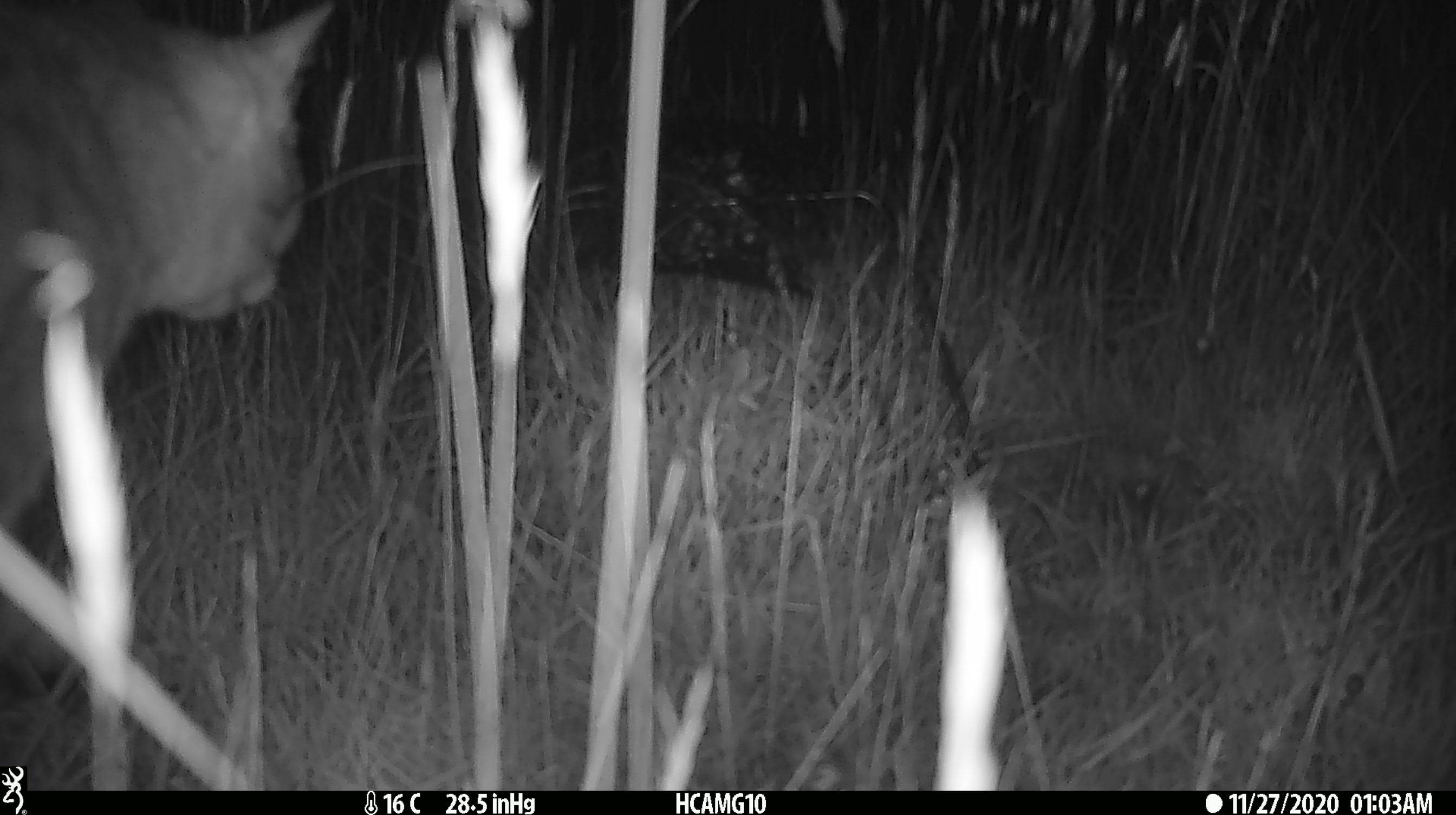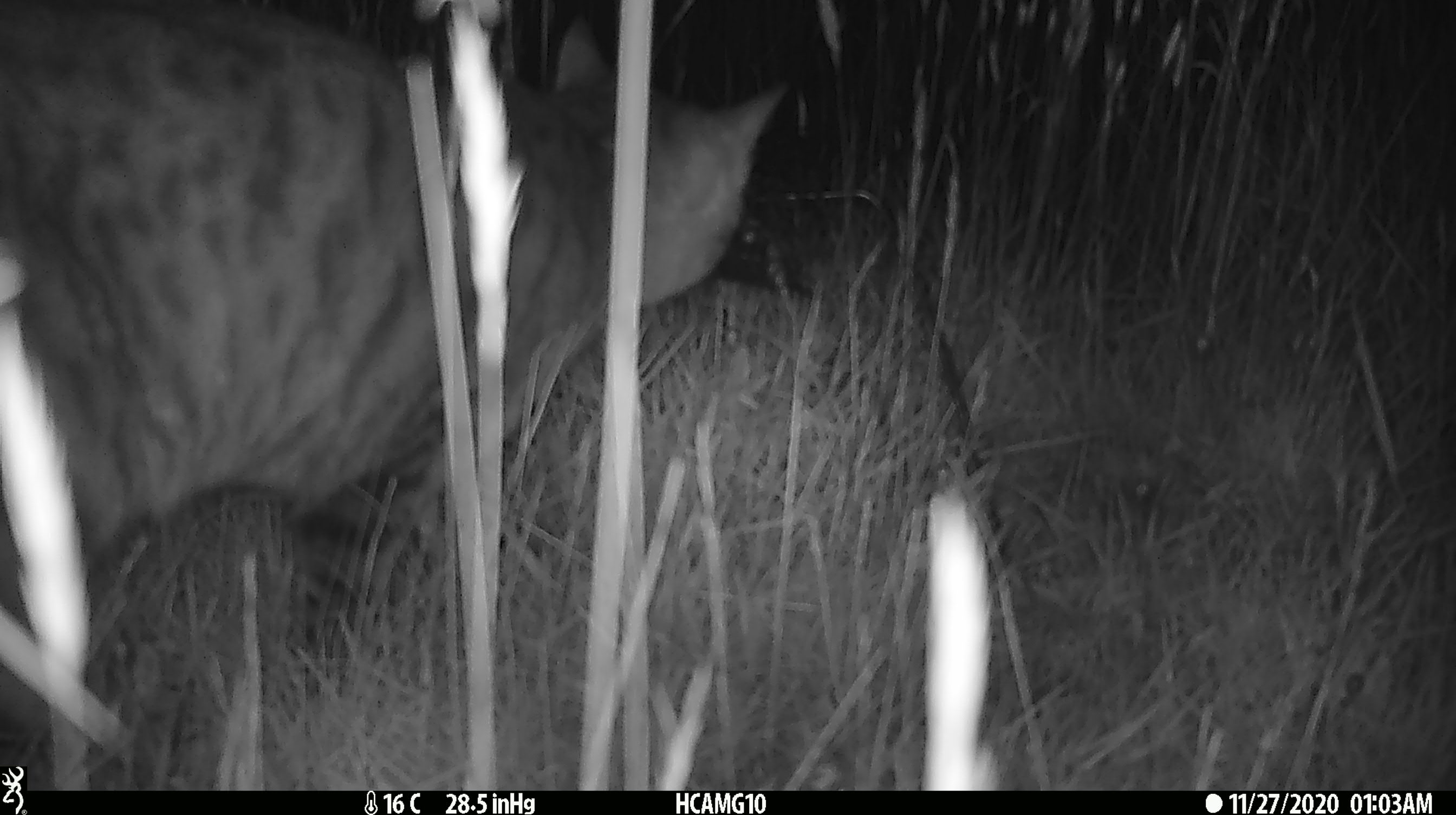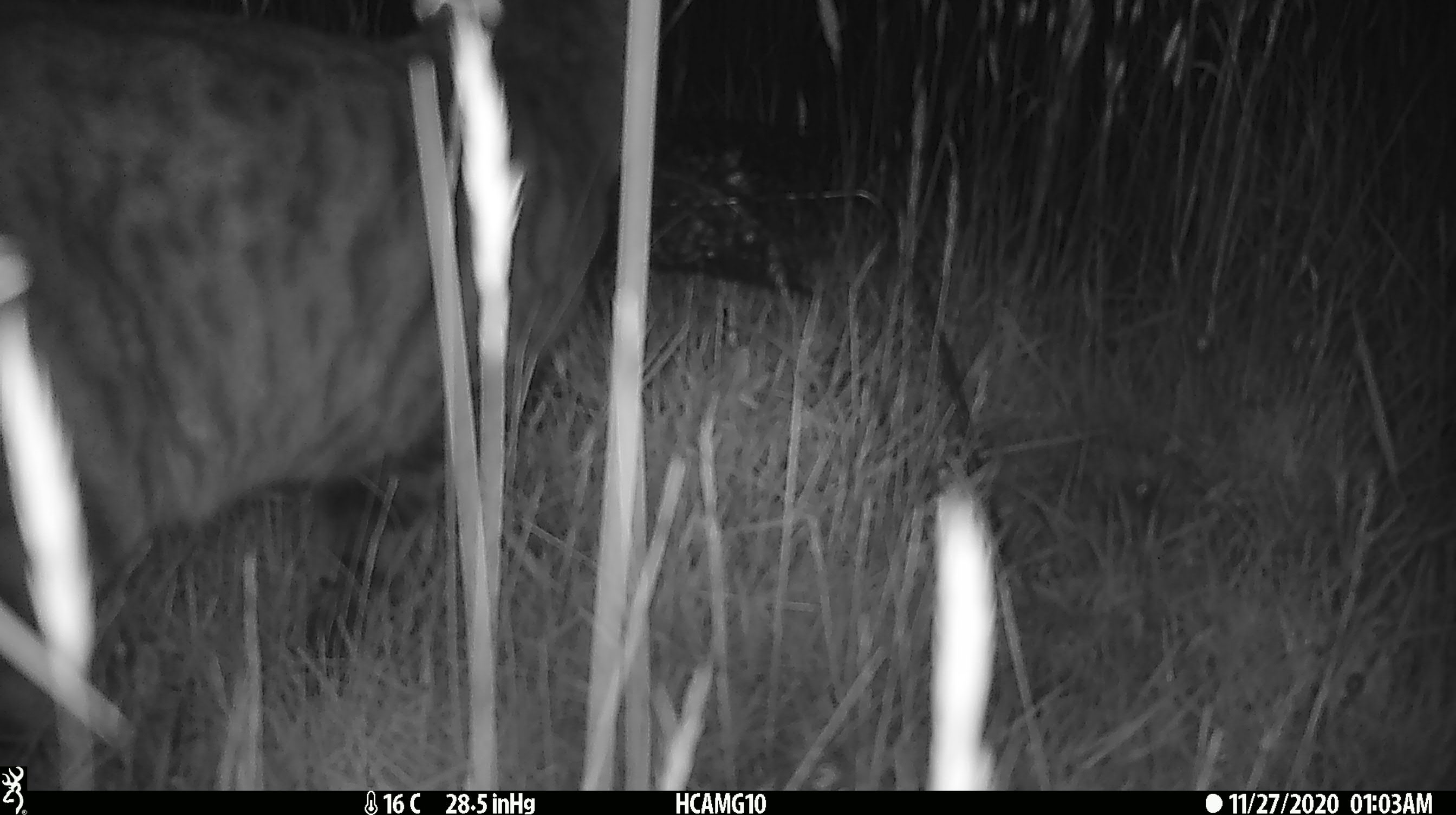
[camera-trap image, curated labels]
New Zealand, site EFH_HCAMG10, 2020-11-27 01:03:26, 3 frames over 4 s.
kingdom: Animalia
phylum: Chordata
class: Mammalia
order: Carnivora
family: Felidae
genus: Felis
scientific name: Felis catus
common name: domestic cat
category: cat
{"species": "cat (domestic cat) (Felis catus)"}